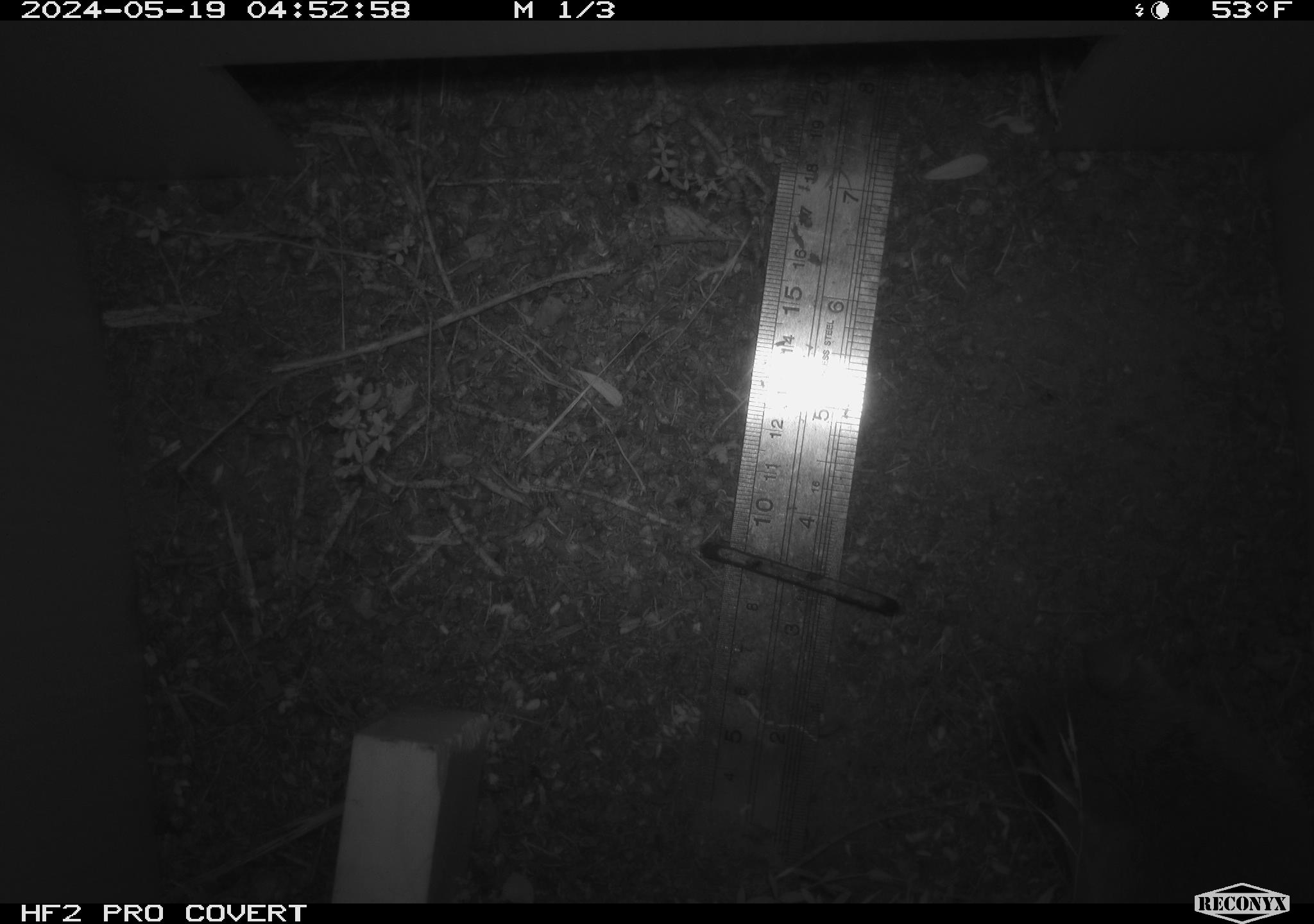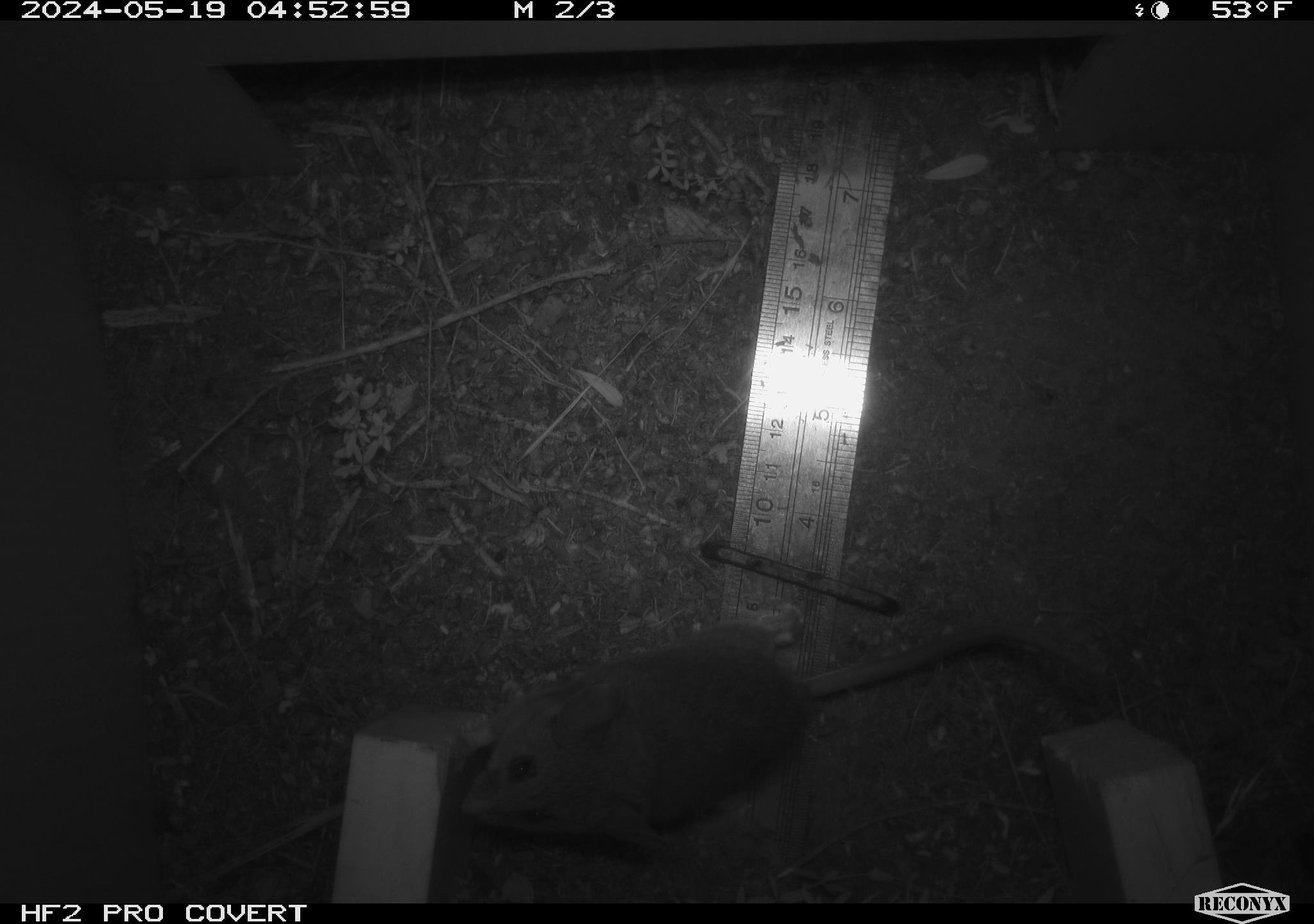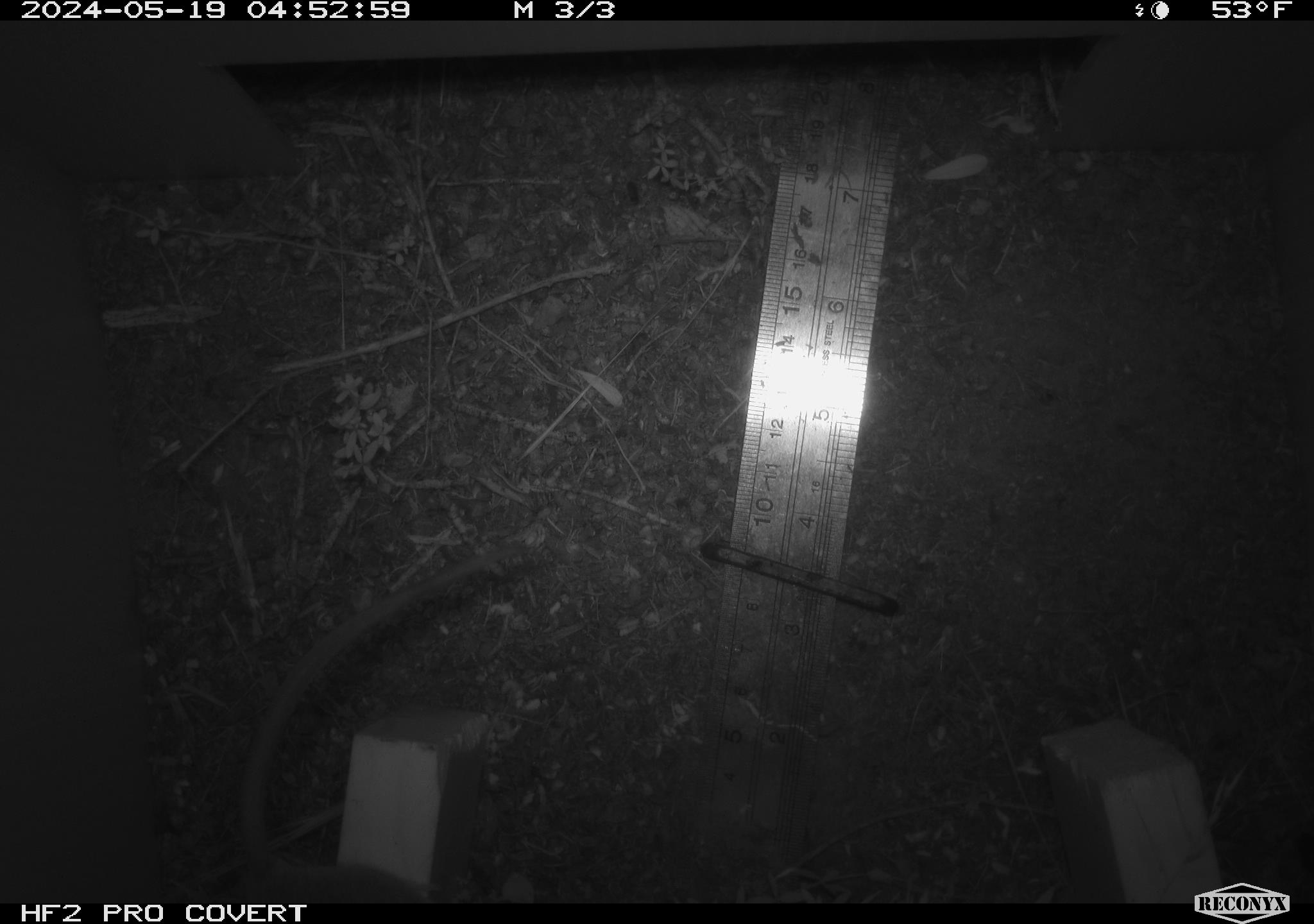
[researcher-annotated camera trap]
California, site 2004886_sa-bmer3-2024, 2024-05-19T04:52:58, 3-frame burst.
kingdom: Animalia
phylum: Chordata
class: Mammalia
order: Rodentia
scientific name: Rodentia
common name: mouse species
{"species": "mouse species (Rodentia)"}